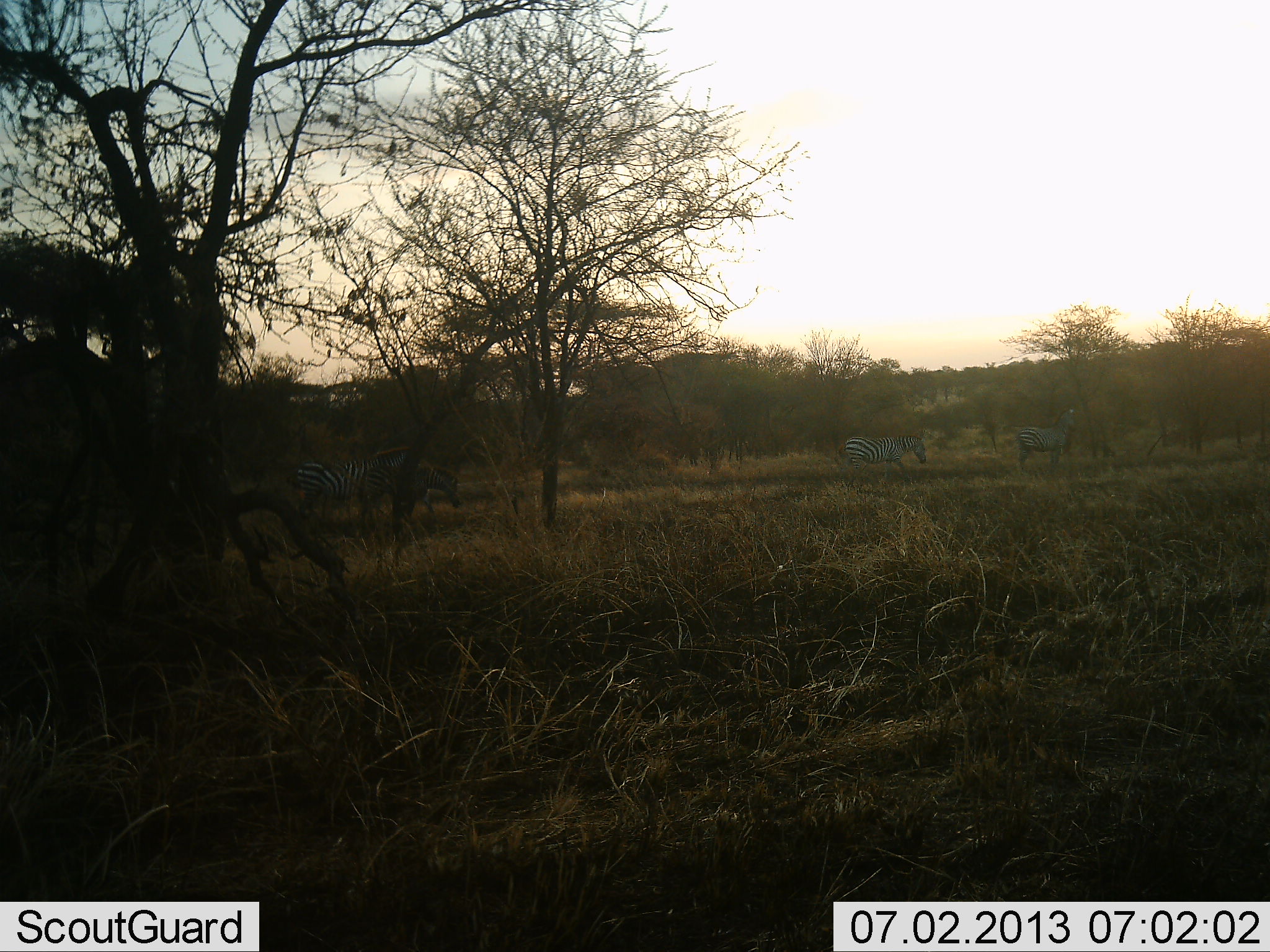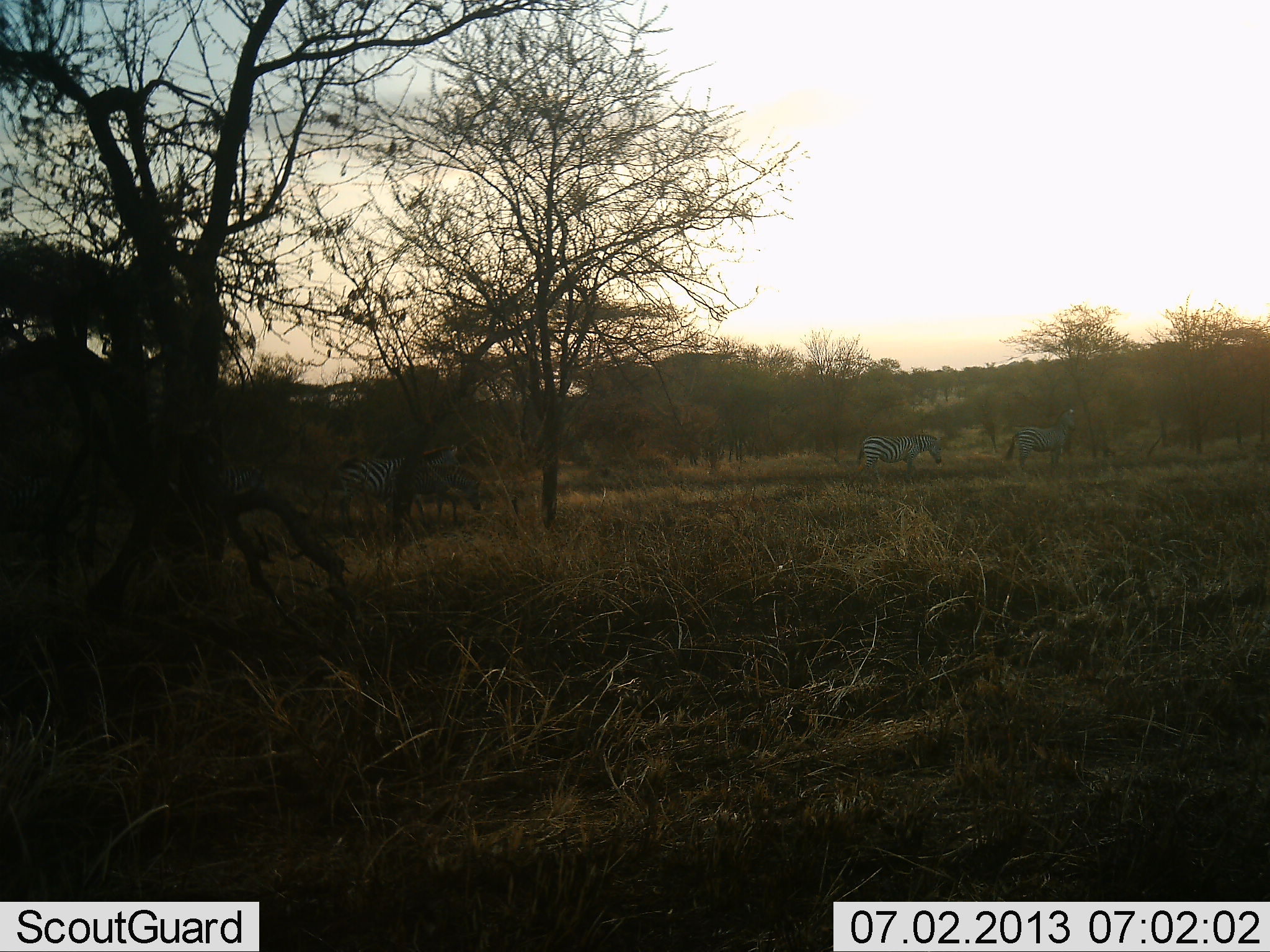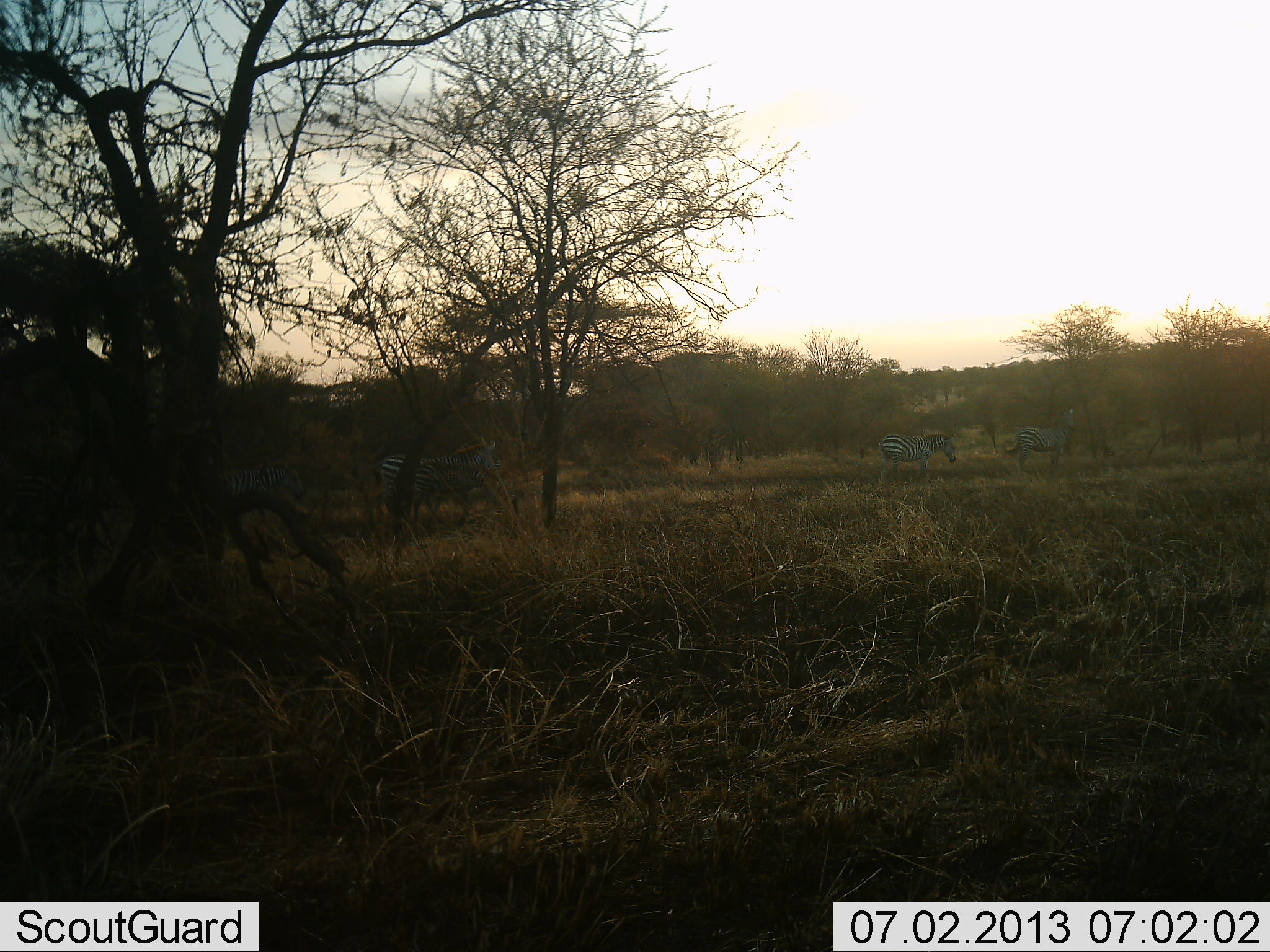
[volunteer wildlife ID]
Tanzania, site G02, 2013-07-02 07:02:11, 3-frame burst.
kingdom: Animalia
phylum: Chordata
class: Mammalia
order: Perissodactyla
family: Equidae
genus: Equus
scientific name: Equus quagga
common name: plains zebra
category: zebra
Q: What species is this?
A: Zebra (plains zebra) (Equus quagga).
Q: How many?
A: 4.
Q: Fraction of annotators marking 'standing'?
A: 33%.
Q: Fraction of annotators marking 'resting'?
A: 0%.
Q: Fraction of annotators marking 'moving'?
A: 96%.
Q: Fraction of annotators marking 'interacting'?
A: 4%.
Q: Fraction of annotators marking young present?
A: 4%.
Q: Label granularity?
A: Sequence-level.